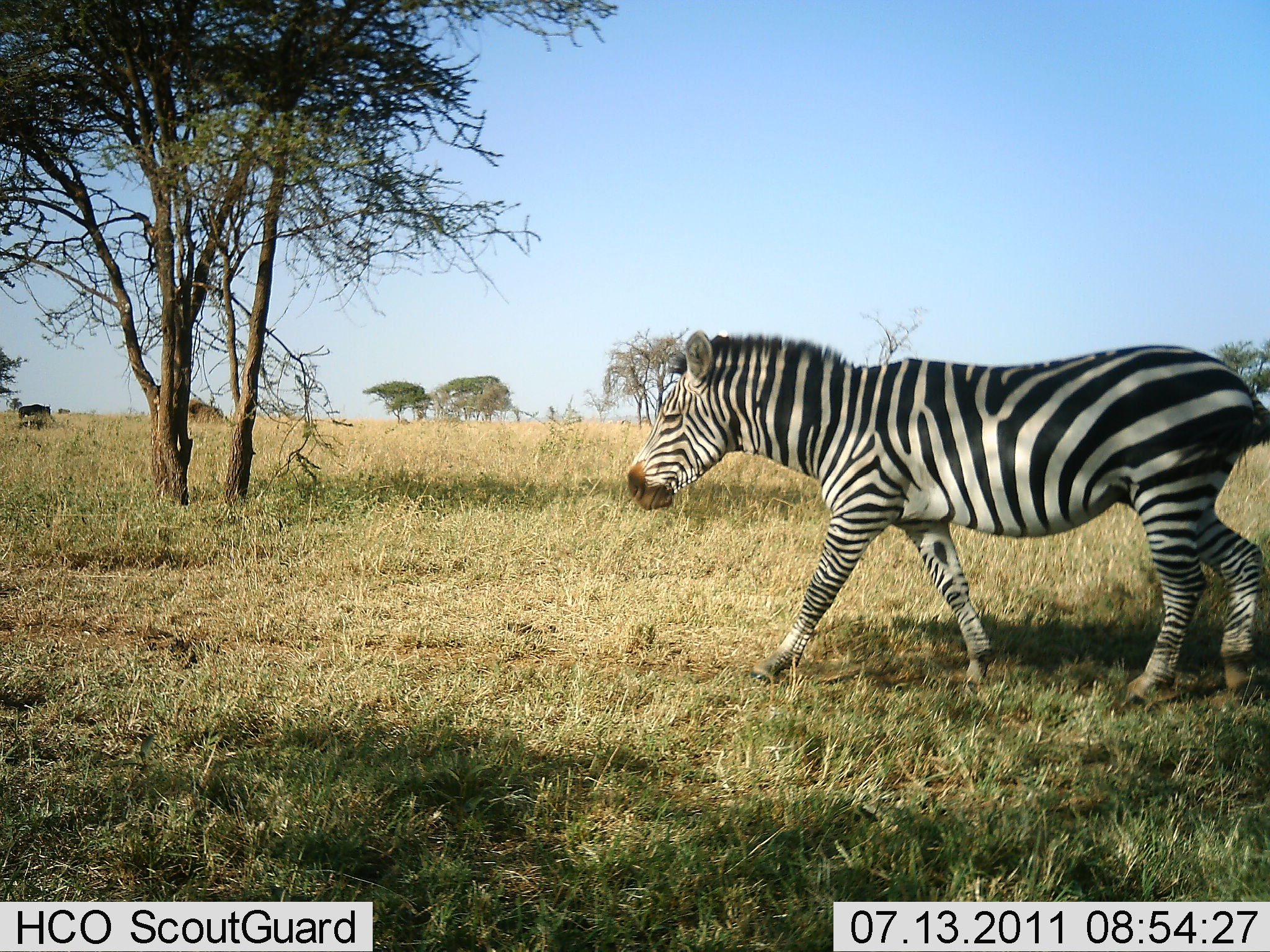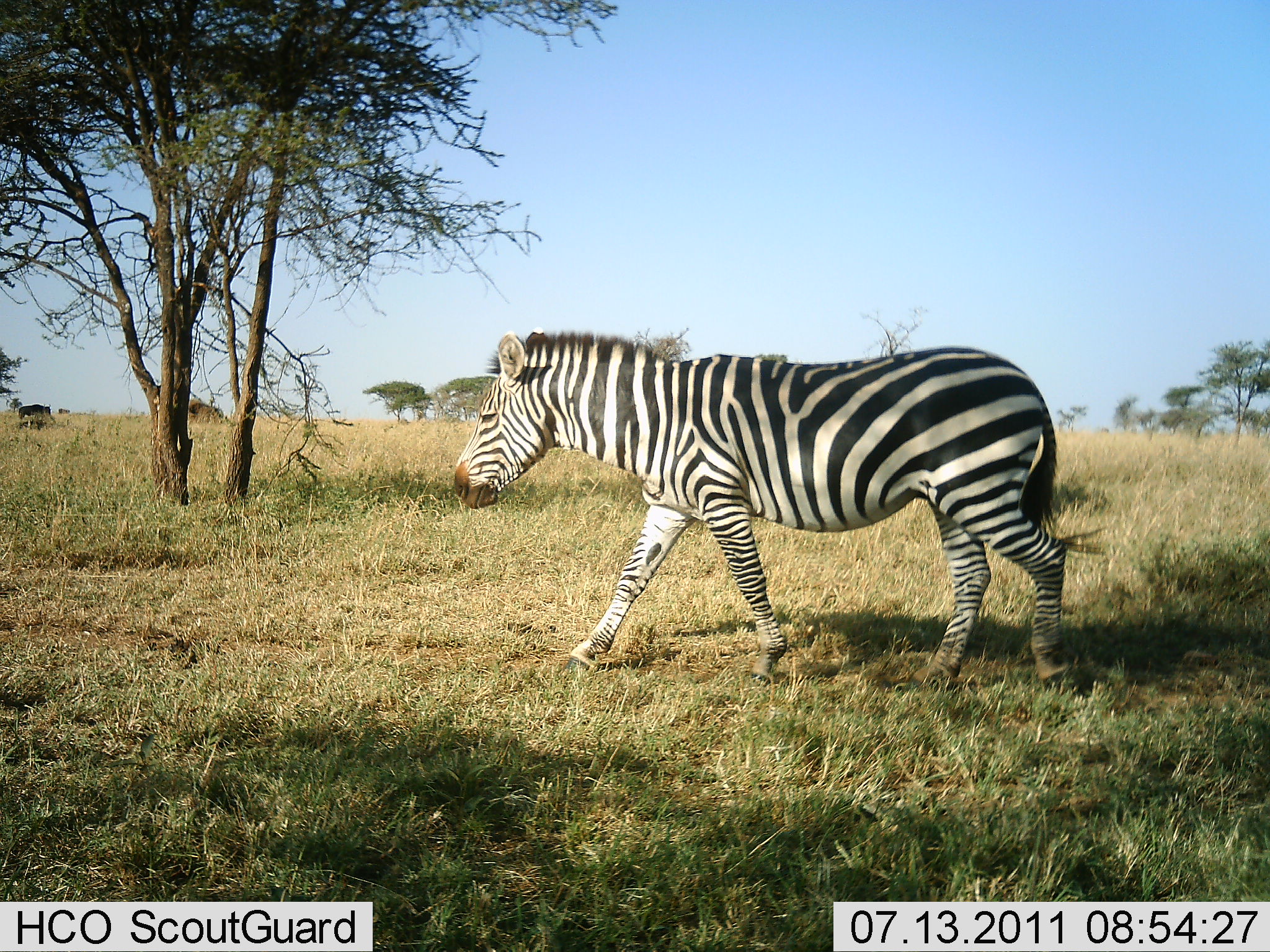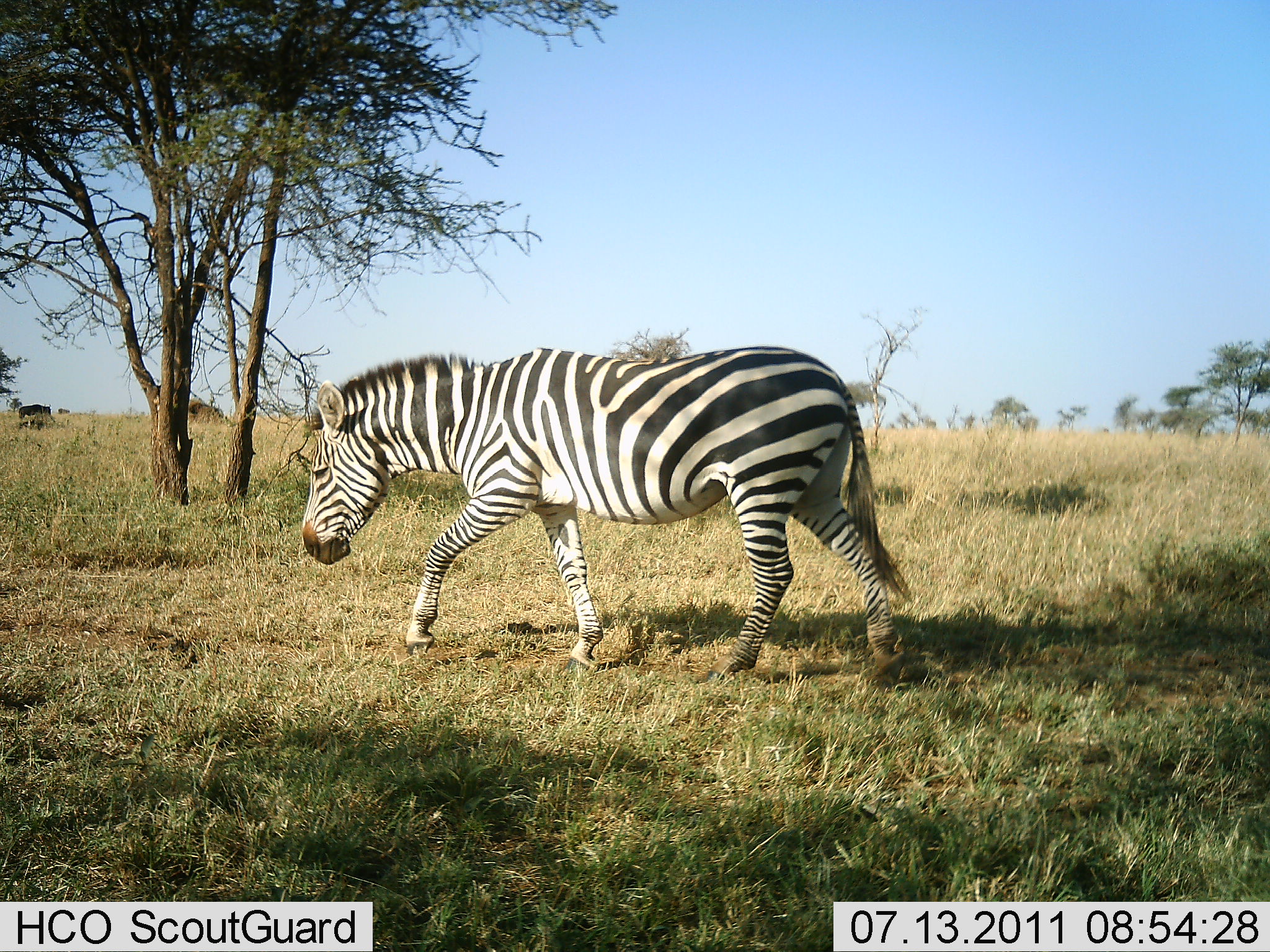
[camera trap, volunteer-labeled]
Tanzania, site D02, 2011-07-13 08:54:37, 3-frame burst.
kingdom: Animalia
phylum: Chordata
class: Mammalia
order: Perissodactyla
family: Equidae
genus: Equus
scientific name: Equus quagga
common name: plains zebra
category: zebra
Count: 1.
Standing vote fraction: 0%.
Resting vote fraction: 0%.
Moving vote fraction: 100%.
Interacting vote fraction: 0%.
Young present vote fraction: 0%.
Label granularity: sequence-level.